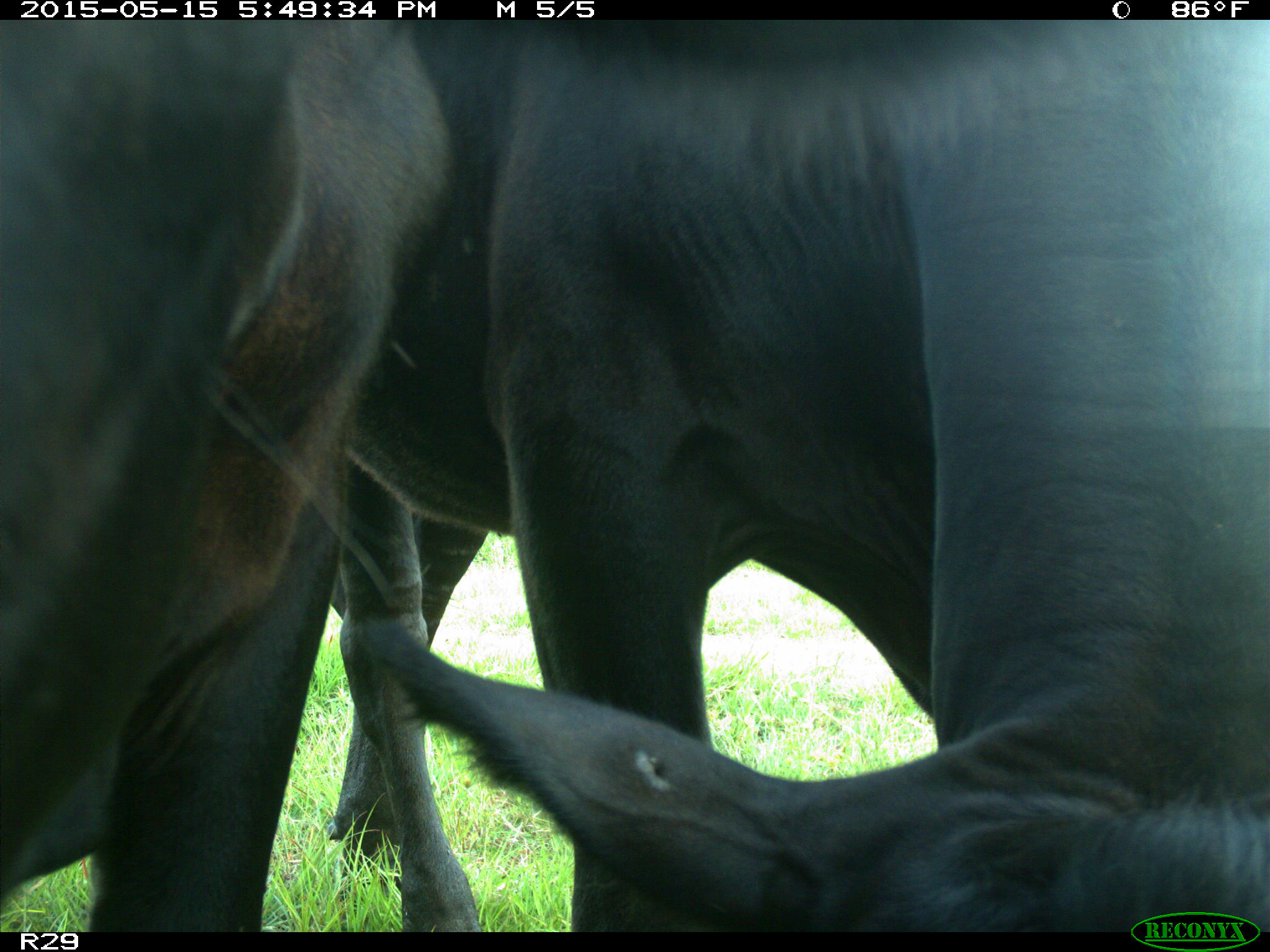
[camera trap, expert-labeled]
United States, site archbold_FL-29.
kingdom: Animalia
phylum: Chordata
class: Mammalia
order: Artiodactyla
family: Bovidae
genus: Bos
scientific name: Bos taurus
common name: domestic cow